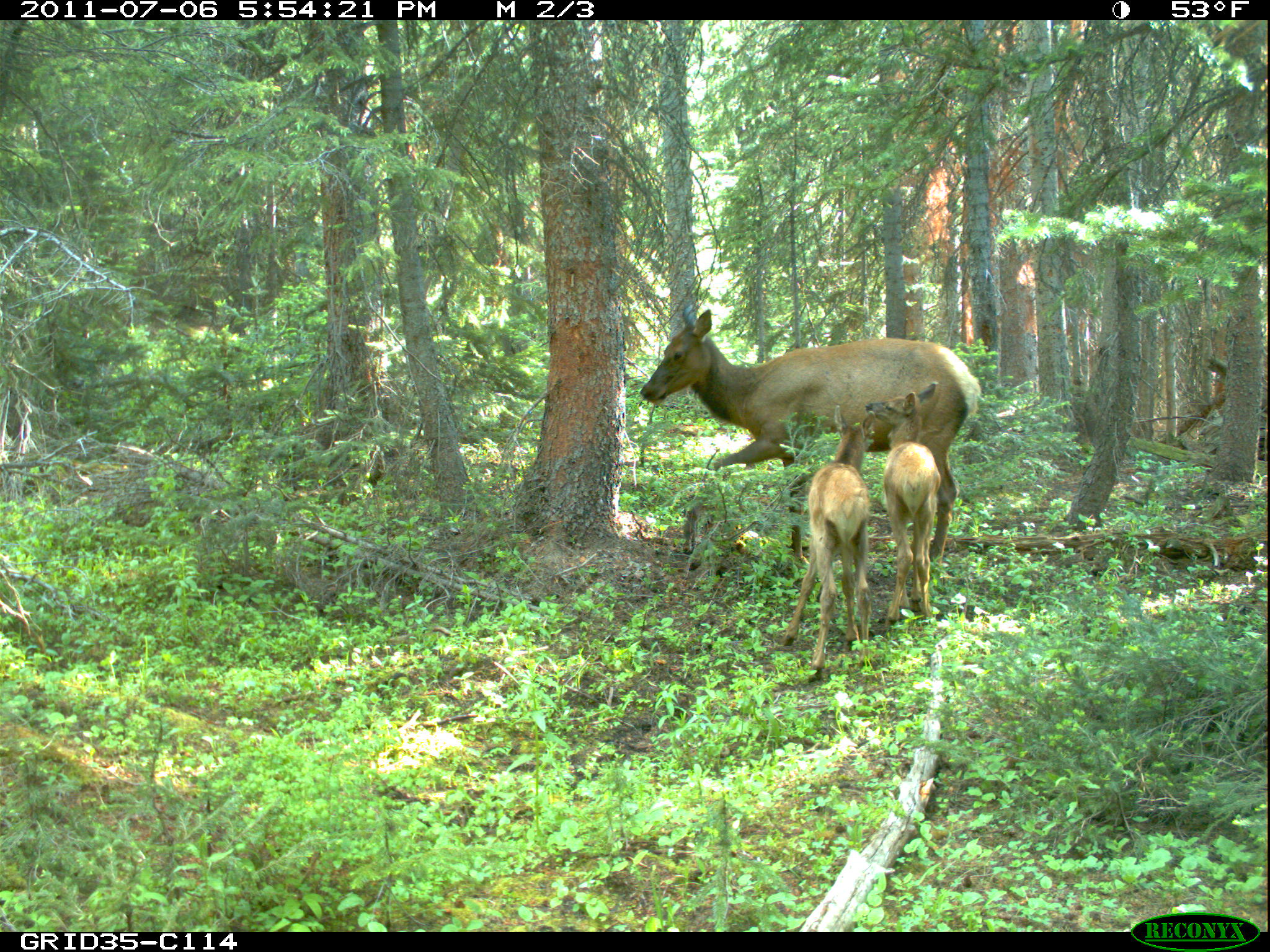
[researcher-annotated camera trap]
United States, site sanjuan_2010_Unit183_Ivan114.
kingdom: Animalia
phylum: Chordata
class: Mammalia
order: Artiodactyla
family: Cervidae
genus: Cervus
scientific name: Cervus elaphus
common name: red deer